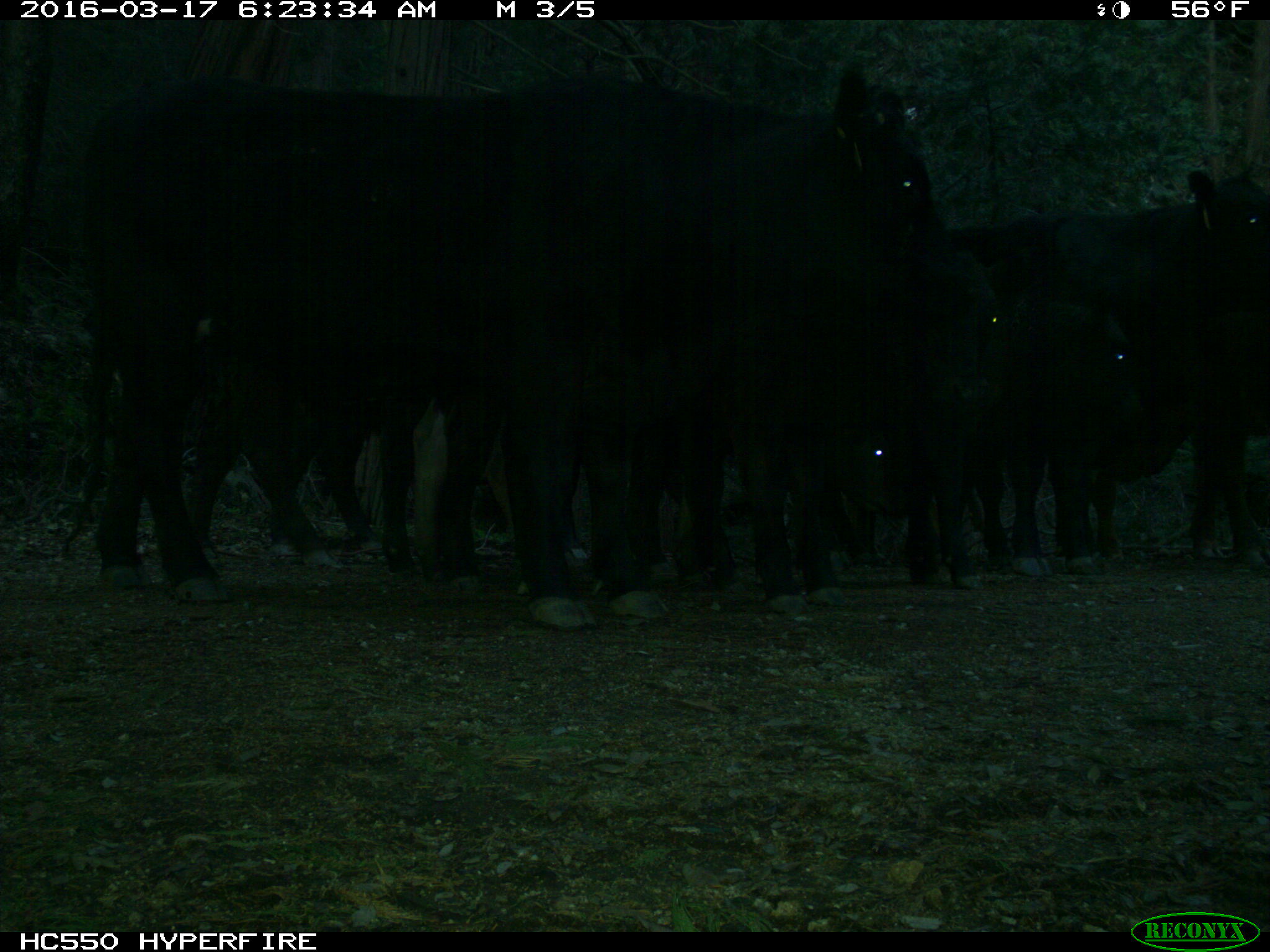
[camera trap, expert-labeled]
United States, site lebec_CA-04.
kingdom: Animalia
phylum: Chordata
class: Mammalia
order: Artiodactyla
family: Bovidae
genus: Bos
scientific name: Bos taurus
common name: domestic cow